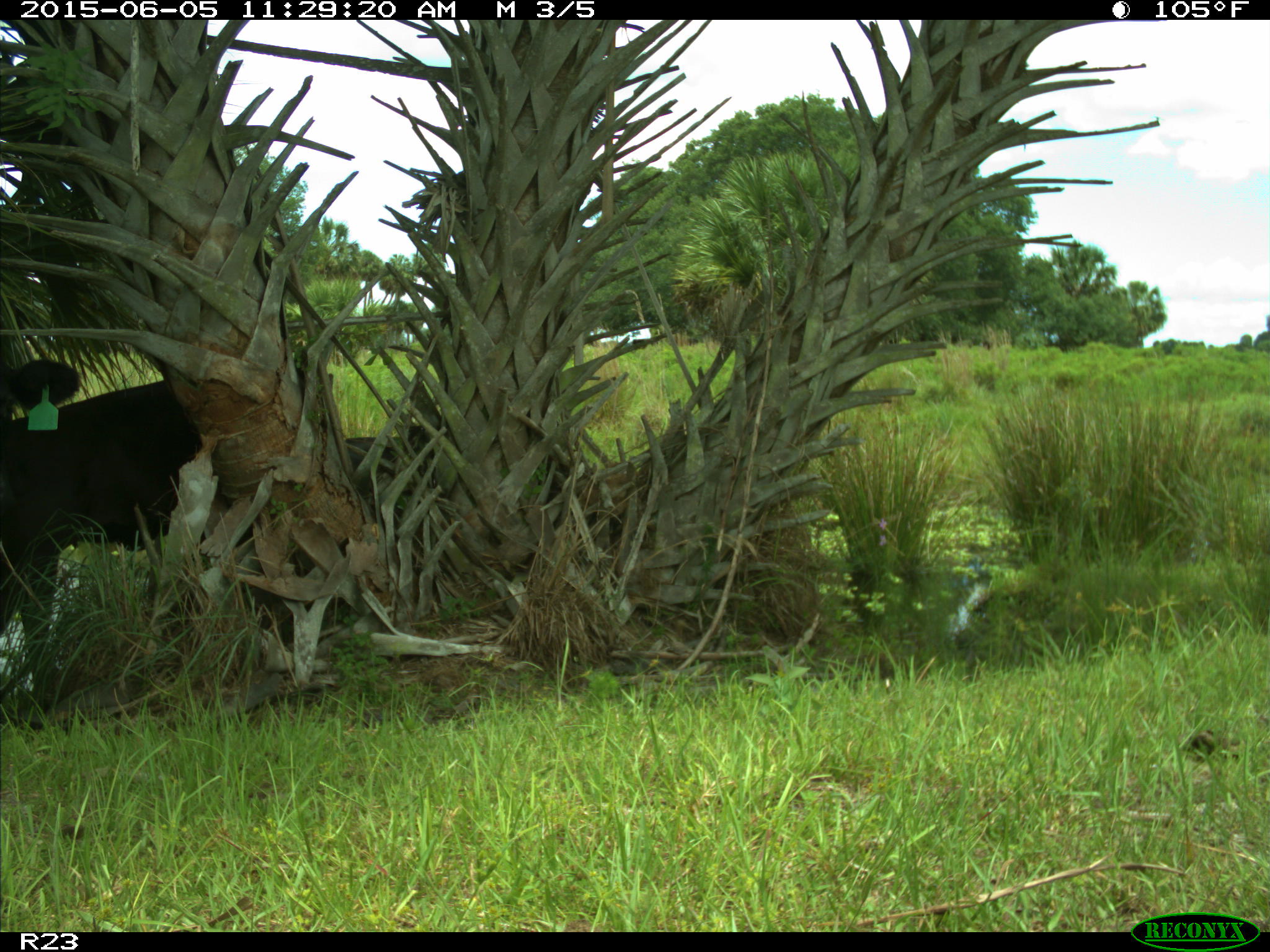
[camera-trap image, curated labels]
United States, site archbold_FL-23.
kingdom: Animalia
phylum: Chordata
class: Mammalia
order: Artiodactyla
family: Bovidae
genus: Bos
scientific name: Bos taurus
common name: domestic cow